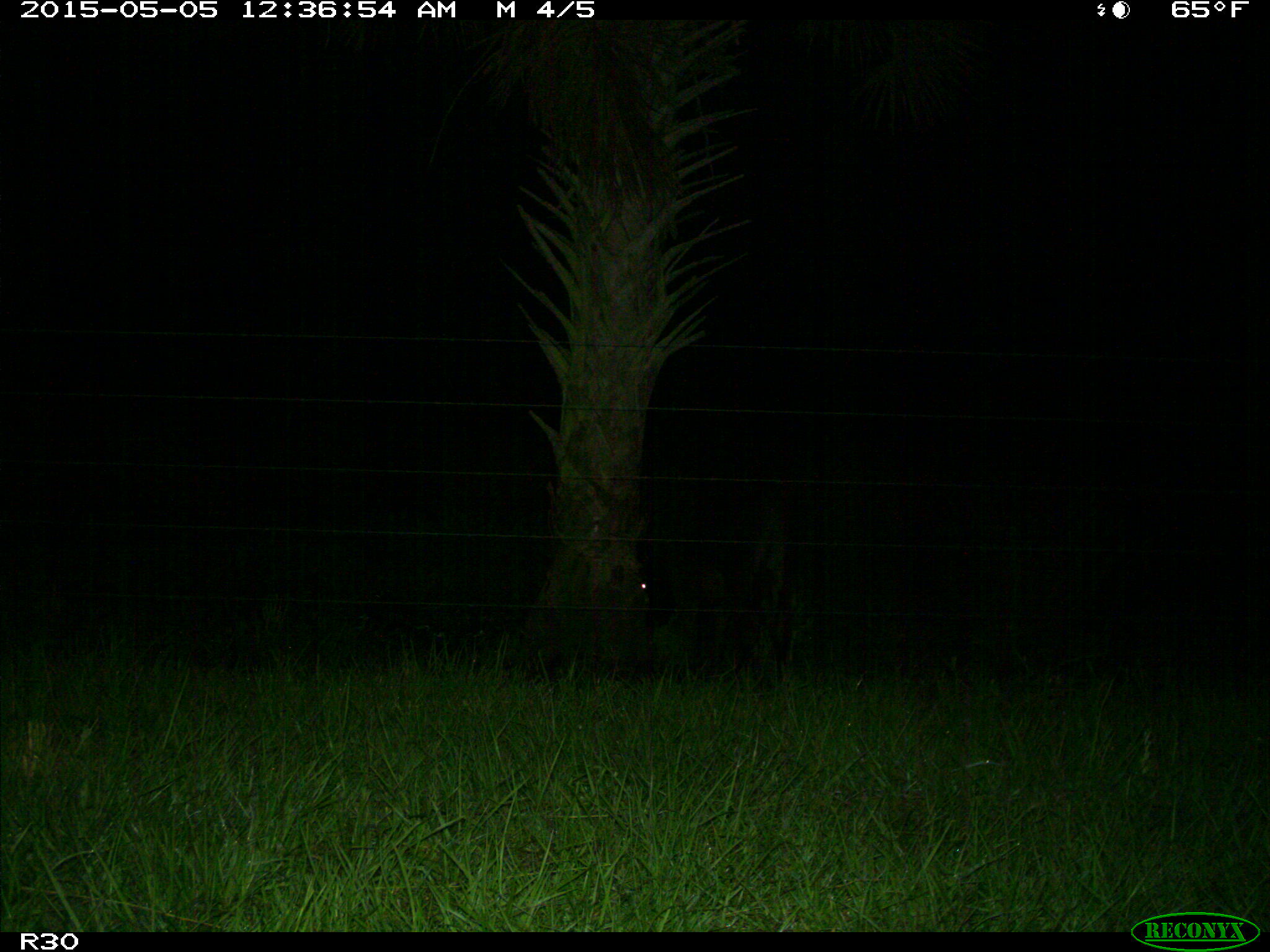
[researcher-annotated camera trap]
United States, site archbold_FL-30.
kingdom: Animalia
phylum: Chordata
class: Mammalia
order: Artiodactyla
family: Bovidae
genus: Bos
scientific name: Bos taurus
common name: domestic cow